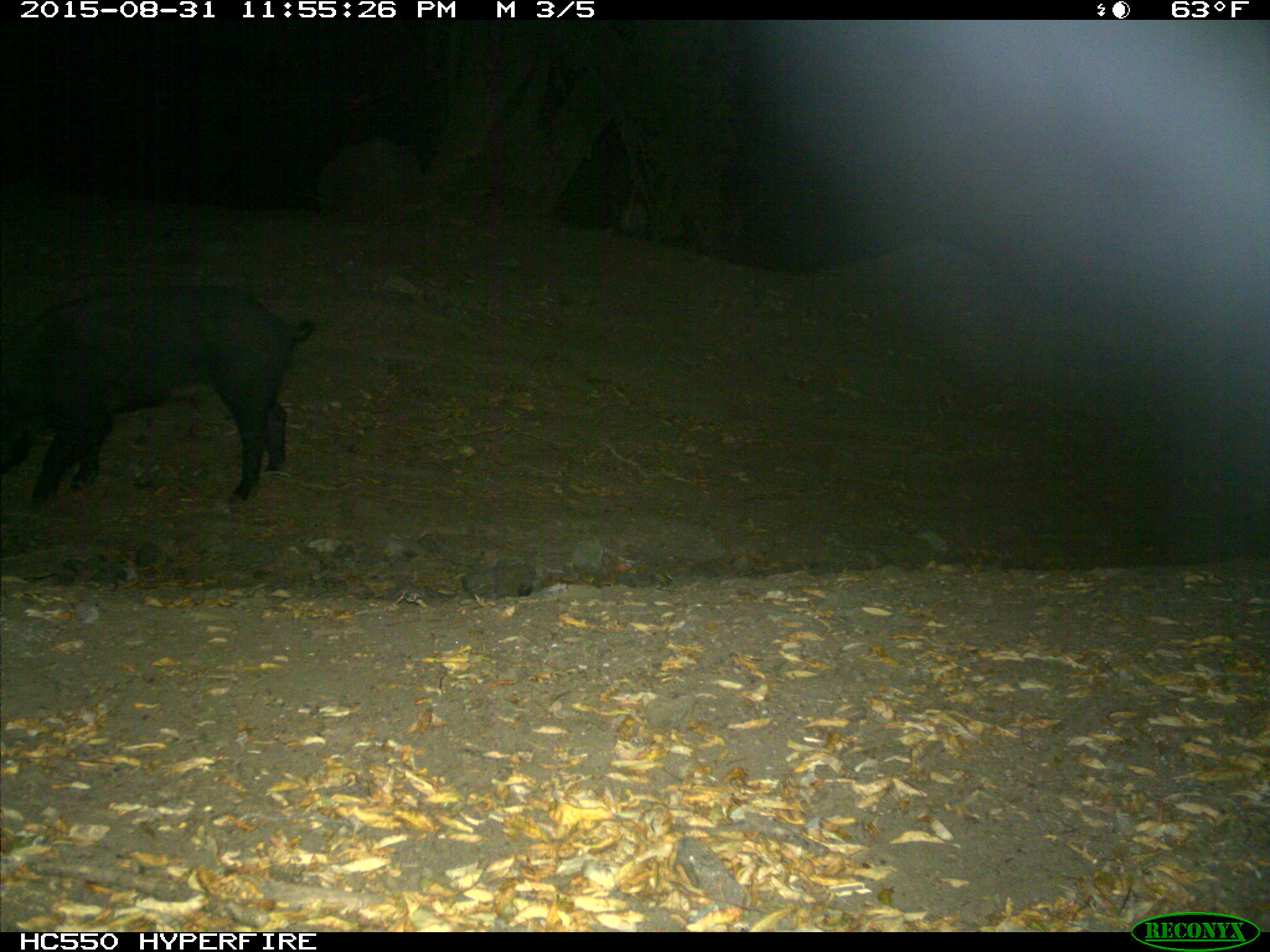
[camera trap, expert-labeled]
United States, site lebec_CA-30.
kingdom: Animalia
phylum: Chordata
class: Mammalia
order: Artiodactyla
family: Suidae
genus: Sus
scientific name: Sus scrofa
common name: wild boar